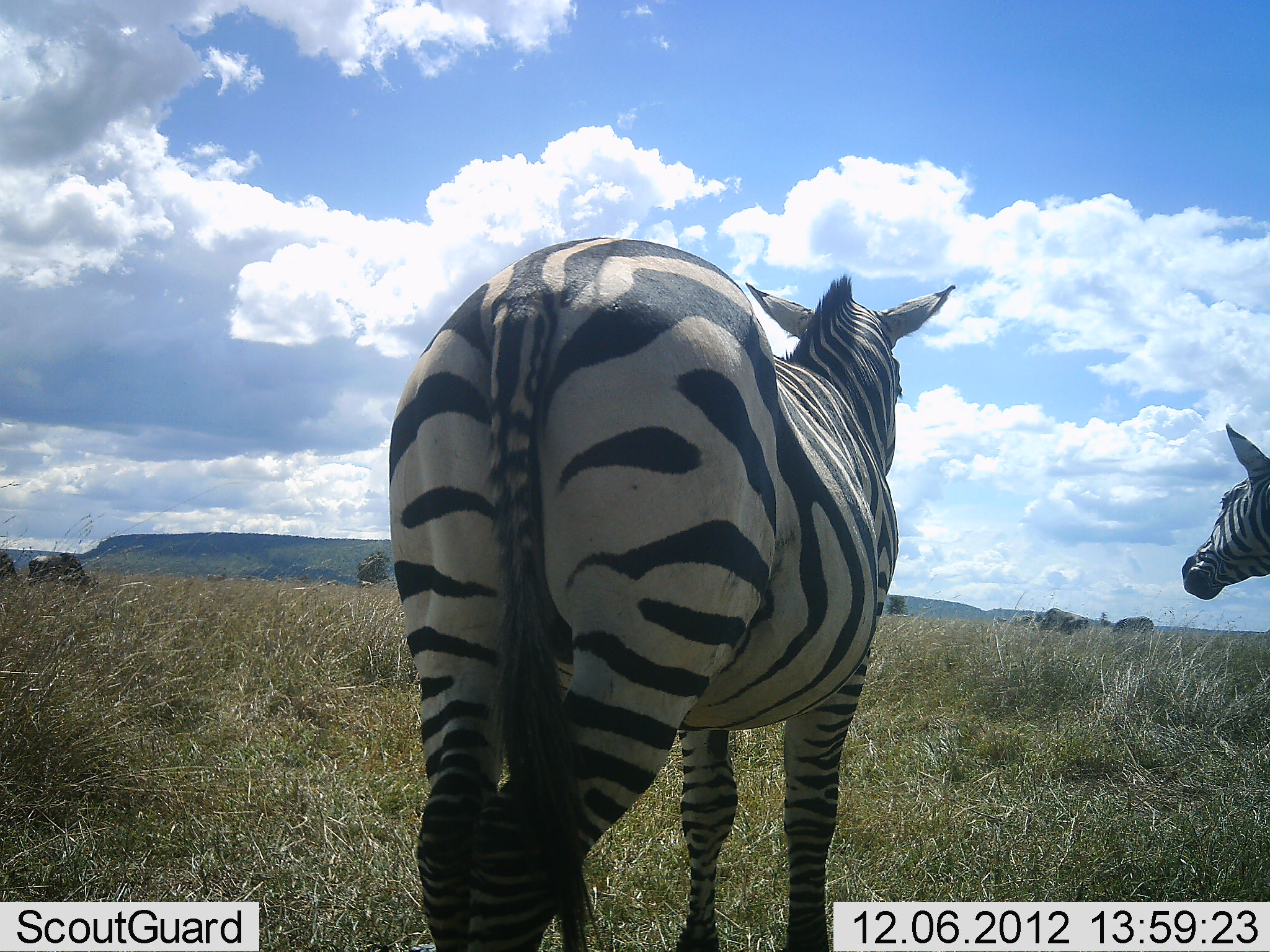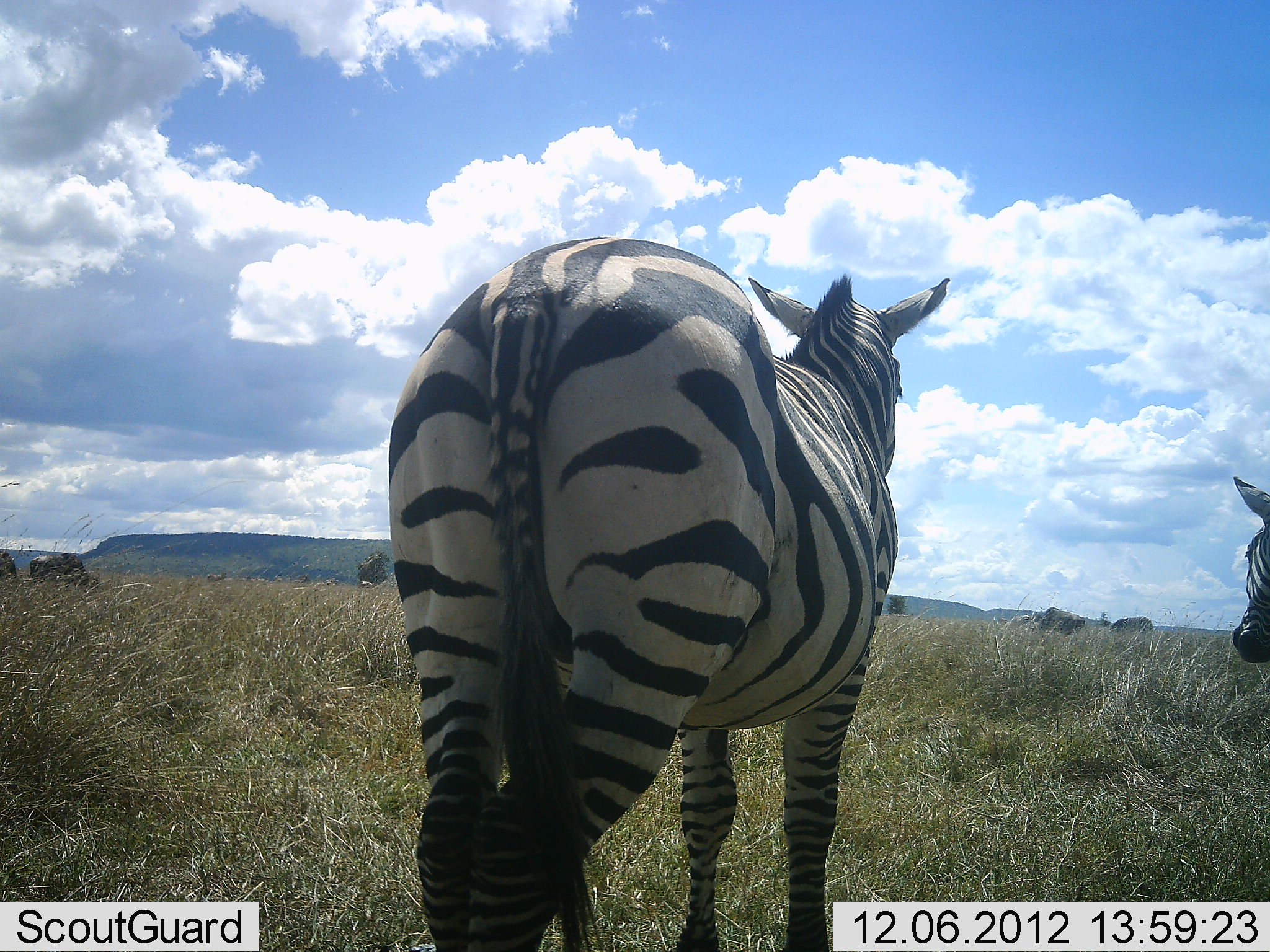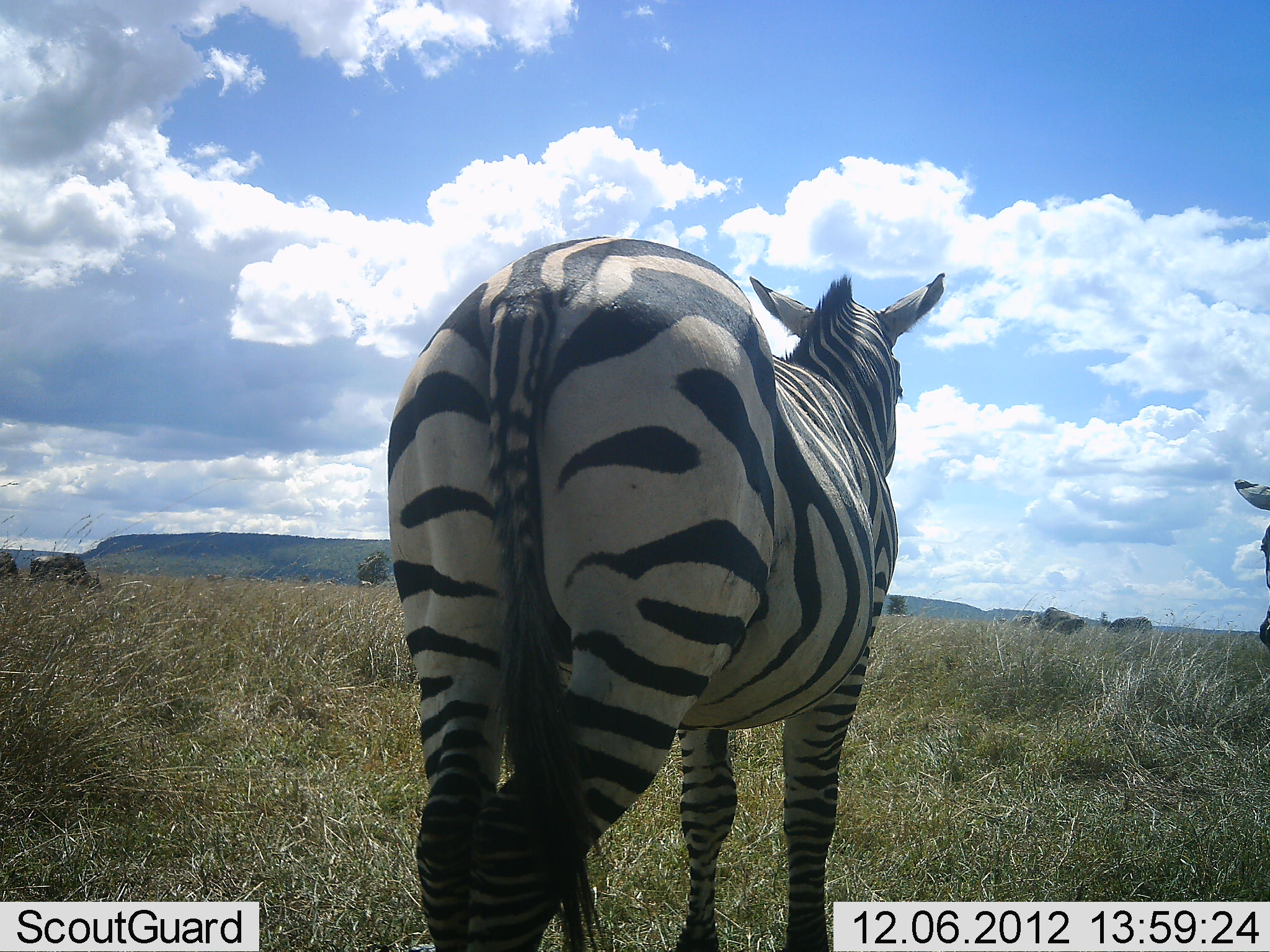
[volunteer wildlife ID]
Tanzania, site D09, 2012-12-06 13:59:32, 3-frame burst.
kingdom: Animalia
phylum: Chordata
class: Mammalia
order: Artiodactyla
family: Bovidae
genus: Connochaetes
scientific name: Connochaetes taurinus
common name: blue wildebeest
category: wildebeest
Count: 4.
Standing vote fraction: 30%.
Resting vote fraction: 0%.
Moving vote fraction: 0%.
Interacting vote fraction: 0%.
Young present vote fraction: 0%.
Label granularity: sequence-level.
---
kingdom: Animalia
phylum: Chordata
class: Mammalia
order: Perissodactyla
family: Equidae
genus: Equus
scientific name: Equus quagga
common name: plains zebra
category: zebra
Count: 2.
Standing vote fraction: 100%.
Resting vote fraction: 0%.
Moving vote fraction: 0%.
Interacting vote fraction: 0%.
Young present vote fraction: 0%.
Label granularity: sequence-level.